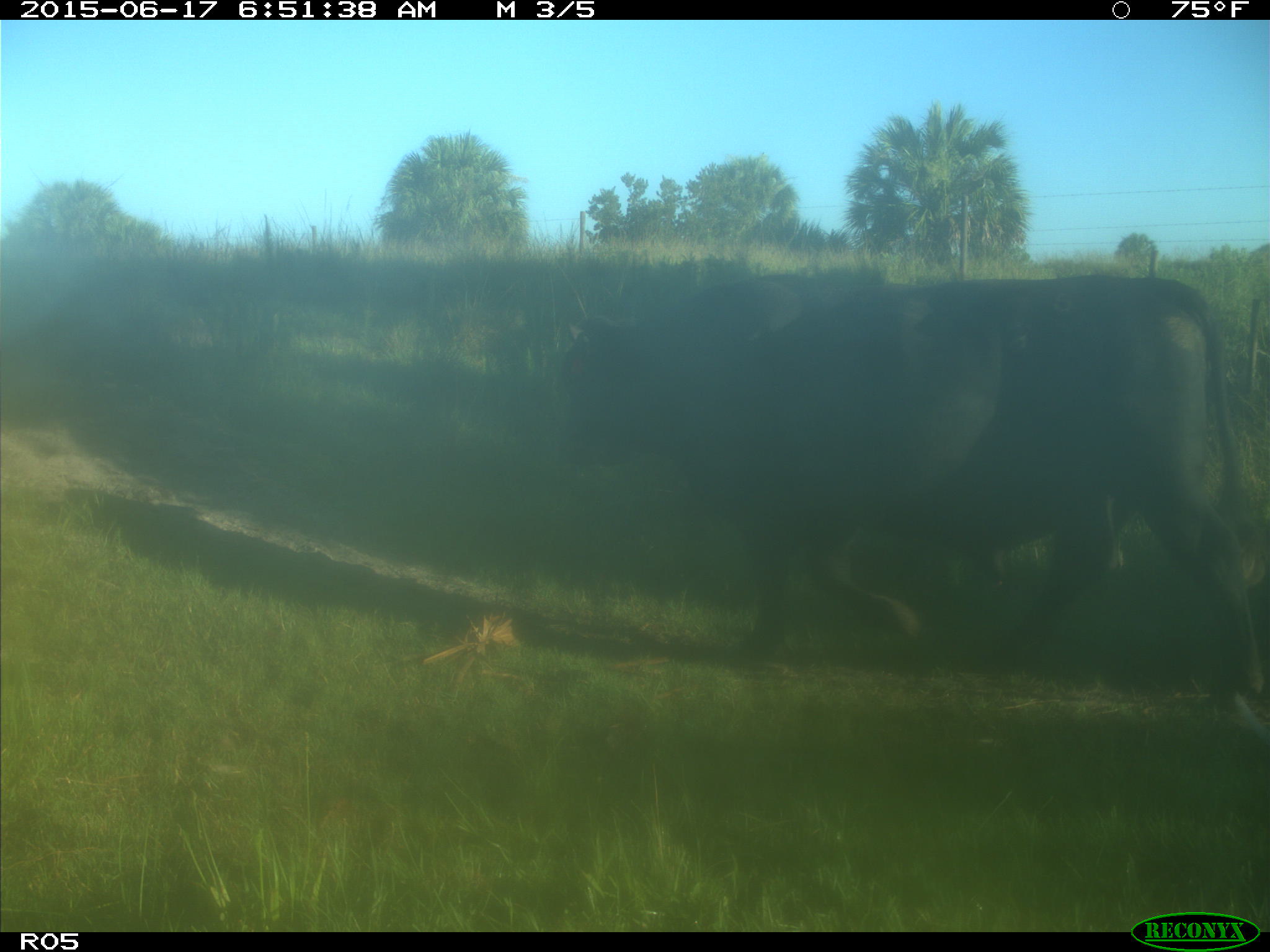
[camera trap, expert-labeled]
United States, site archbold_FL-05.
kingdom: Animalia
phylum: Chordata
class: Mammalia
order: Artiodactyla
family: Bovidae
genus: Bos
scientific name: Bos taurus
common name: domestic cow